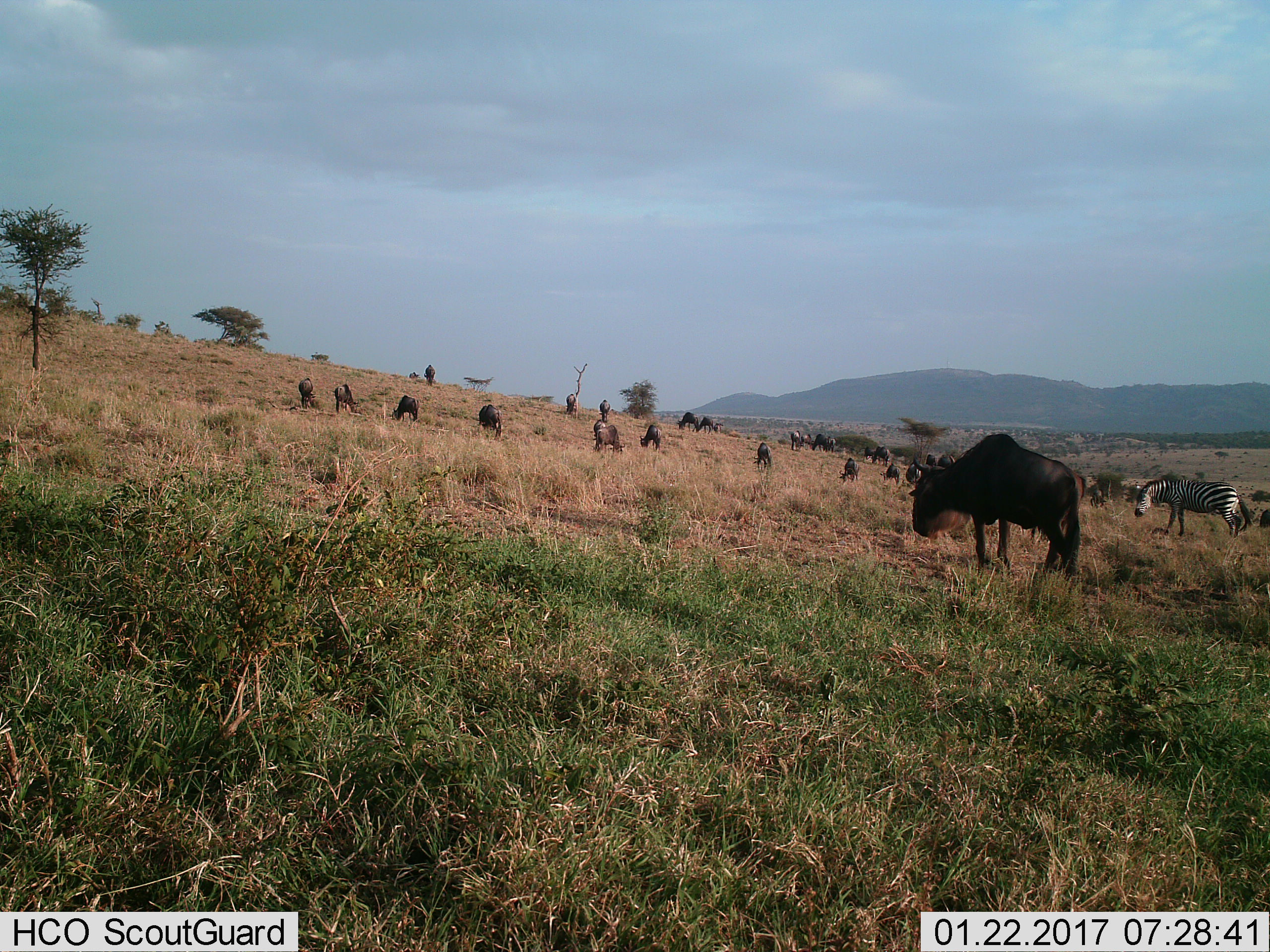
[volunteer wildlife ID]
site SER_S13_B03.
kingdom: Animalia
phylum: Chordata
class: Mammalia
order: Artiodactyla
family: Bovidae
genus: Connochaetes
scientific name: Connochaetes taurinus taurinus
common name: blue wildebeest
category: wildebeestblue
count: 11-50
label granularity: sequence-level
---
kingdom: Animalia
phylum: Chordata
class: Mammalia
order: Perissodactyla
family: Equidae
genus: Equus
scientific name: Equus quagga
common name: plains zebra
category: zebraplains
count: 1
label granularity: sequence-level